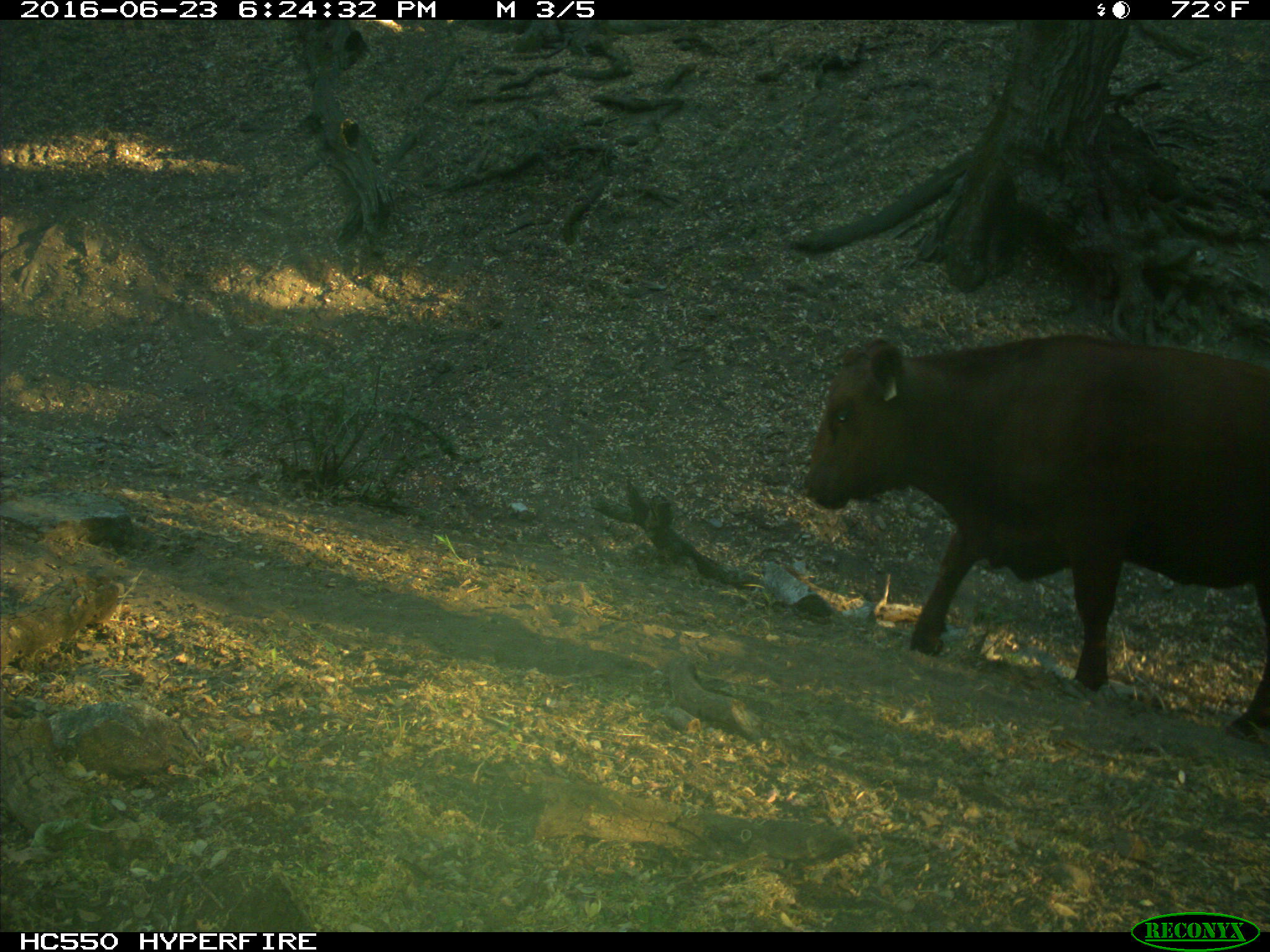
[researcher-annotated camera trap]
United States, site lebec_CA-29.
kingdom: Animalia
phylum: Chordata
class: Mammalia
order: Artiodactyla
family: Bovidae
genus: Bos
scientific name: Bos taurus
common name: domestic cow